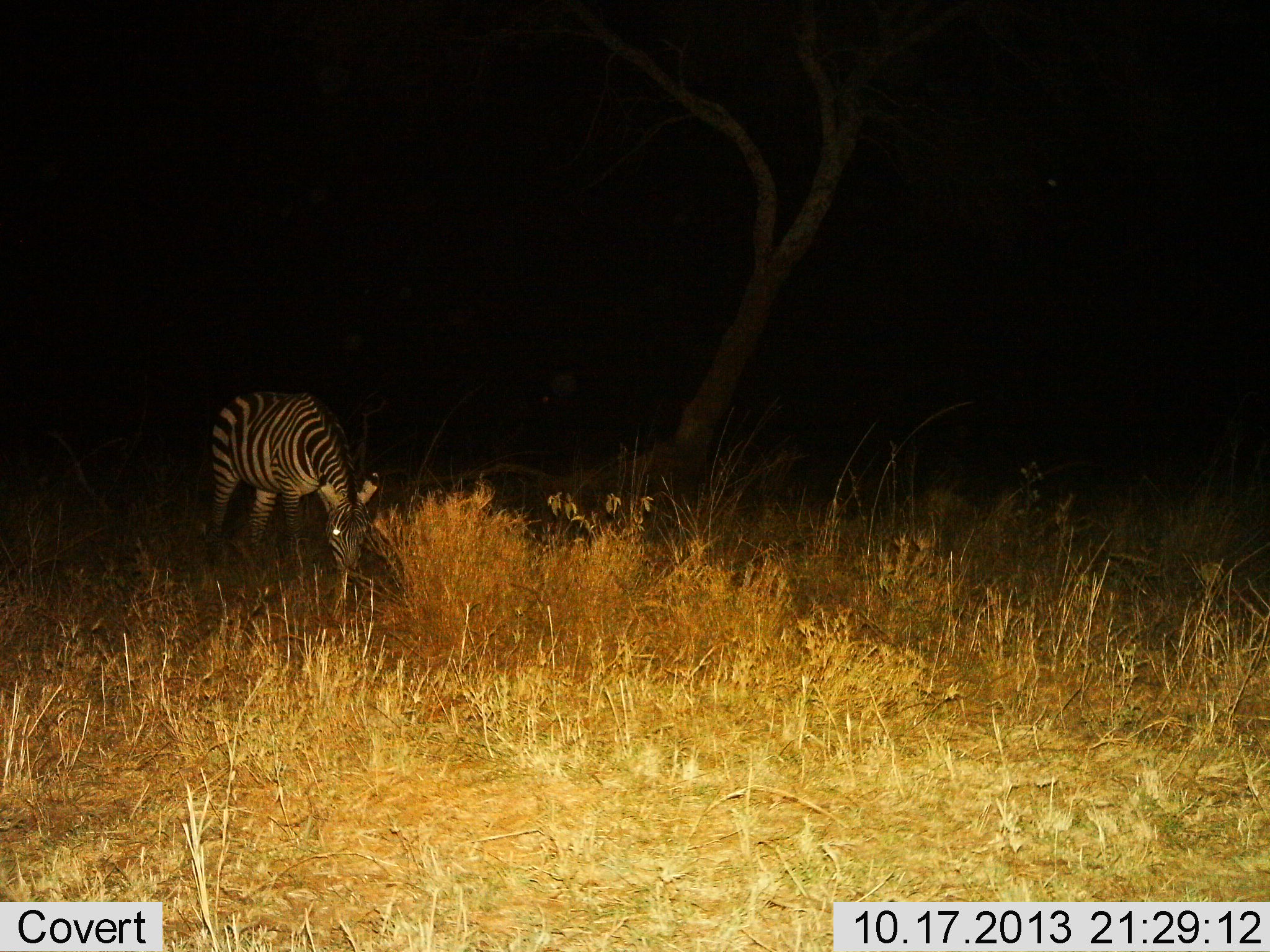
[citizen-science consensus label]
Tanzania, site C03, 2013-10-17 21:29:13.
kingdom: Animalia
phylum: Chordata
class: Mammalia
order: Perissodactyla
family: Equidae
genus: Equus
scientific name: Equus quagga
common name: plains zebra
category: zebra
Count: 1.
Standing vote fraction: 20%.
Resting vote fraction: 0%.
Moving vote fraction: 0%.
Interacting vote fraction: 0%.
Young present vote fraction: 0%.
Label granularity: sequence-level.